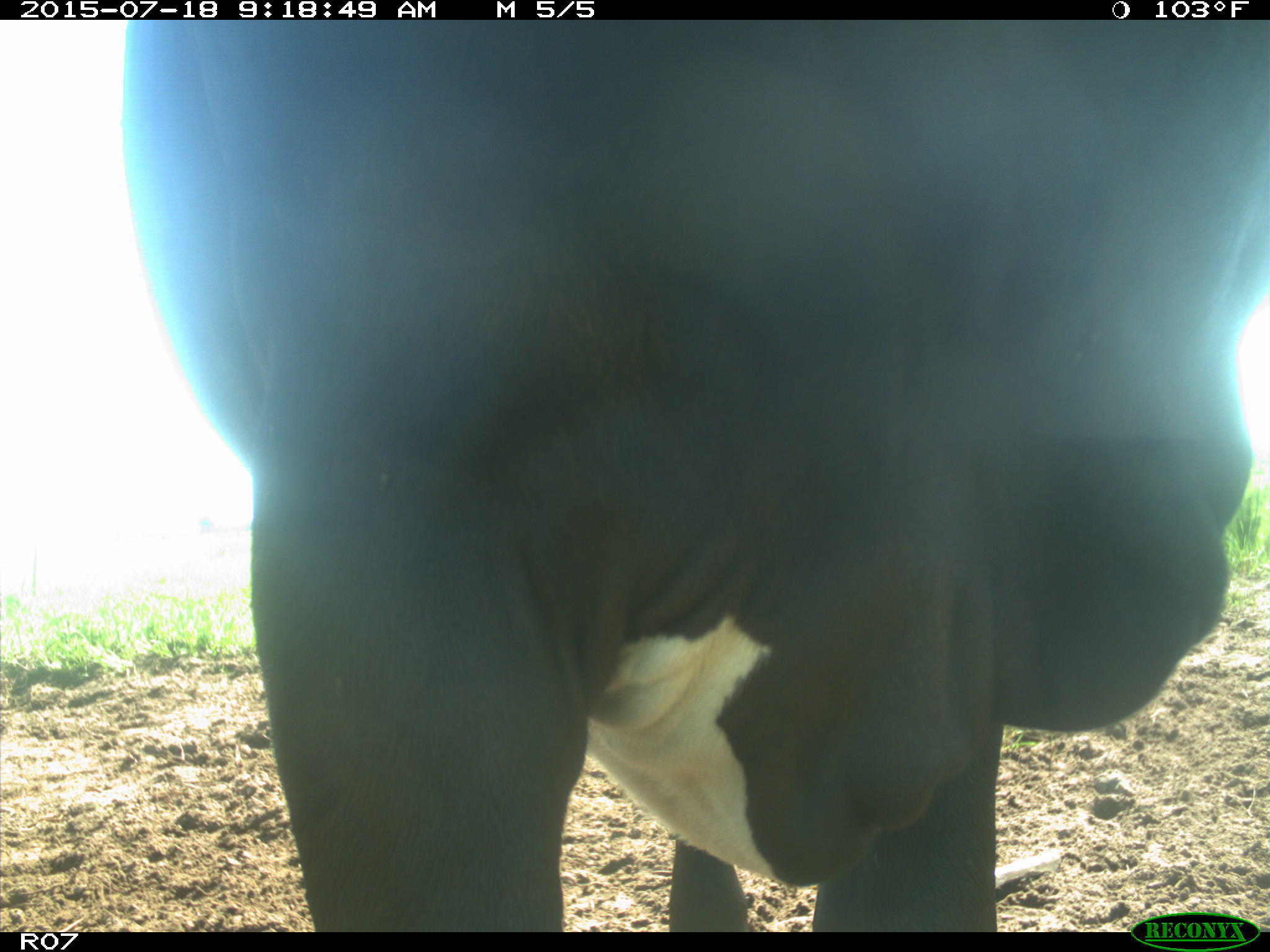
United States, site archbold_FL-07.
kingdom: Animalia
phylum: Chordata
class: Mammalia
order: Artiodactyla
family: Bovidae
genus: Bos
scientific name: Bos taurus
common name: domestic cow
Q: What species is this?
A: Bos taurus (domestic cow).